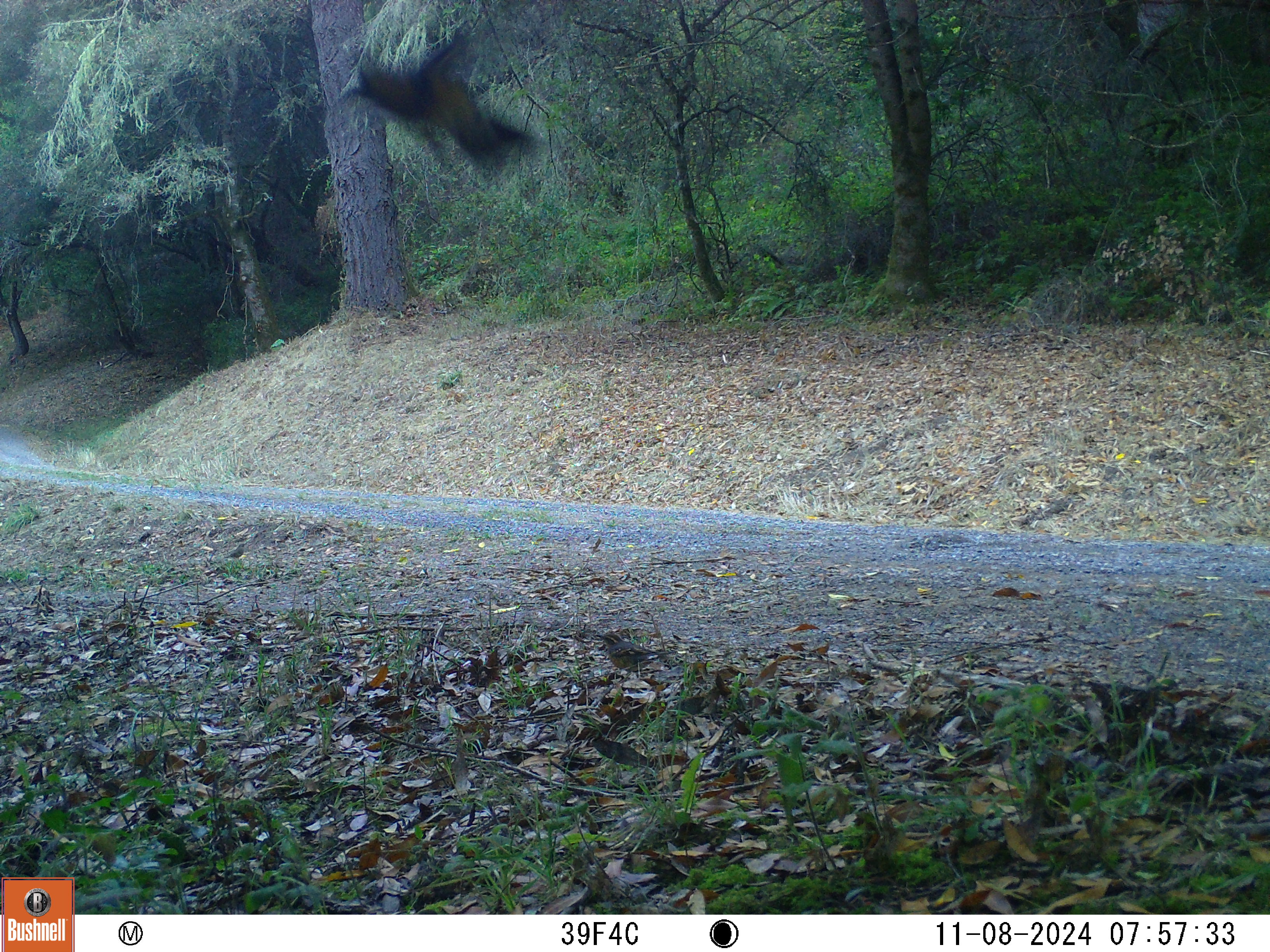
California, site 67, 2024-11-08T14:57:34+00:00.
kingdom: Animalia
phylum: Chordata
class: Aves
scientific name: Aves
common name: bird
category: unknown bird